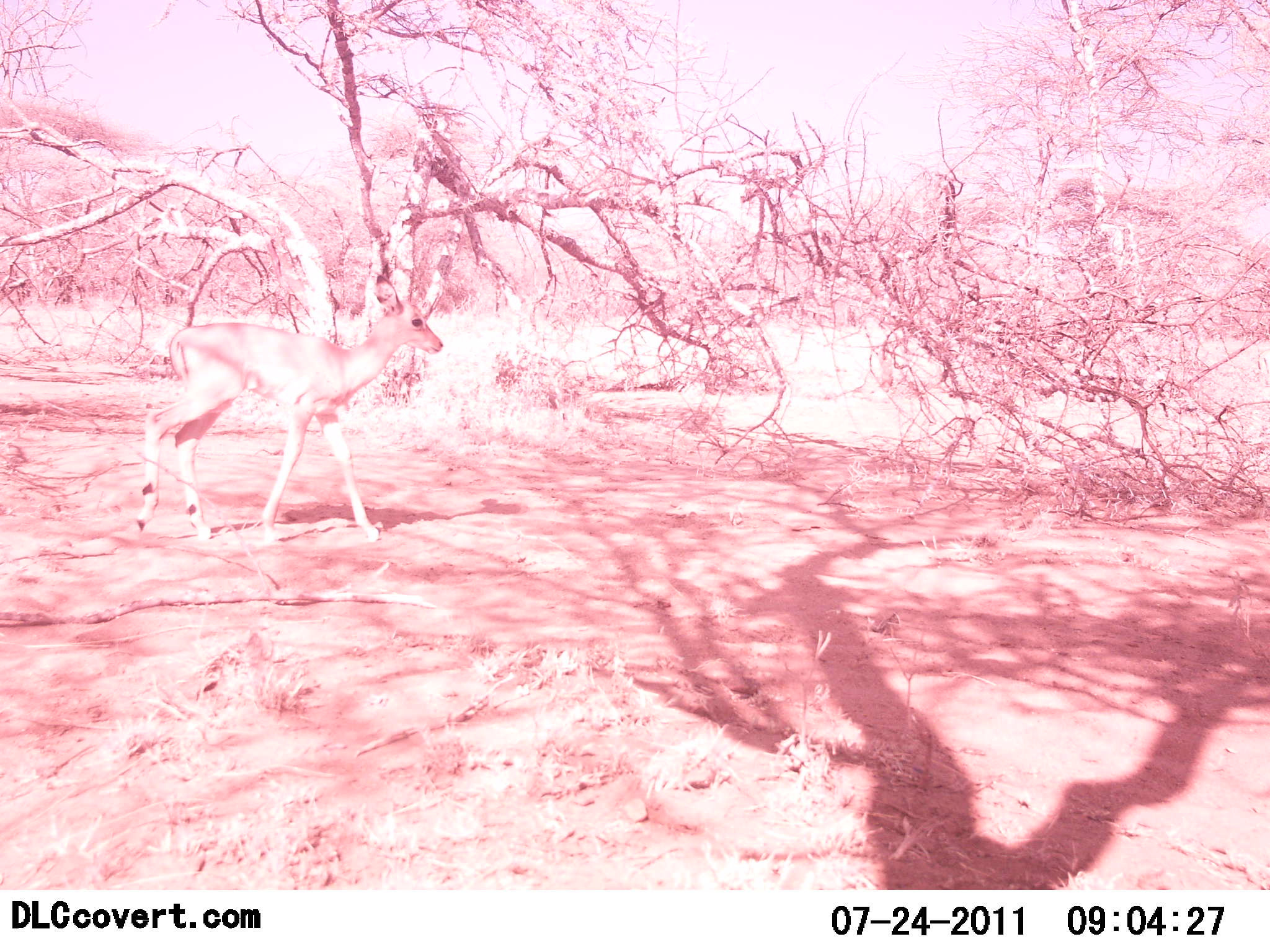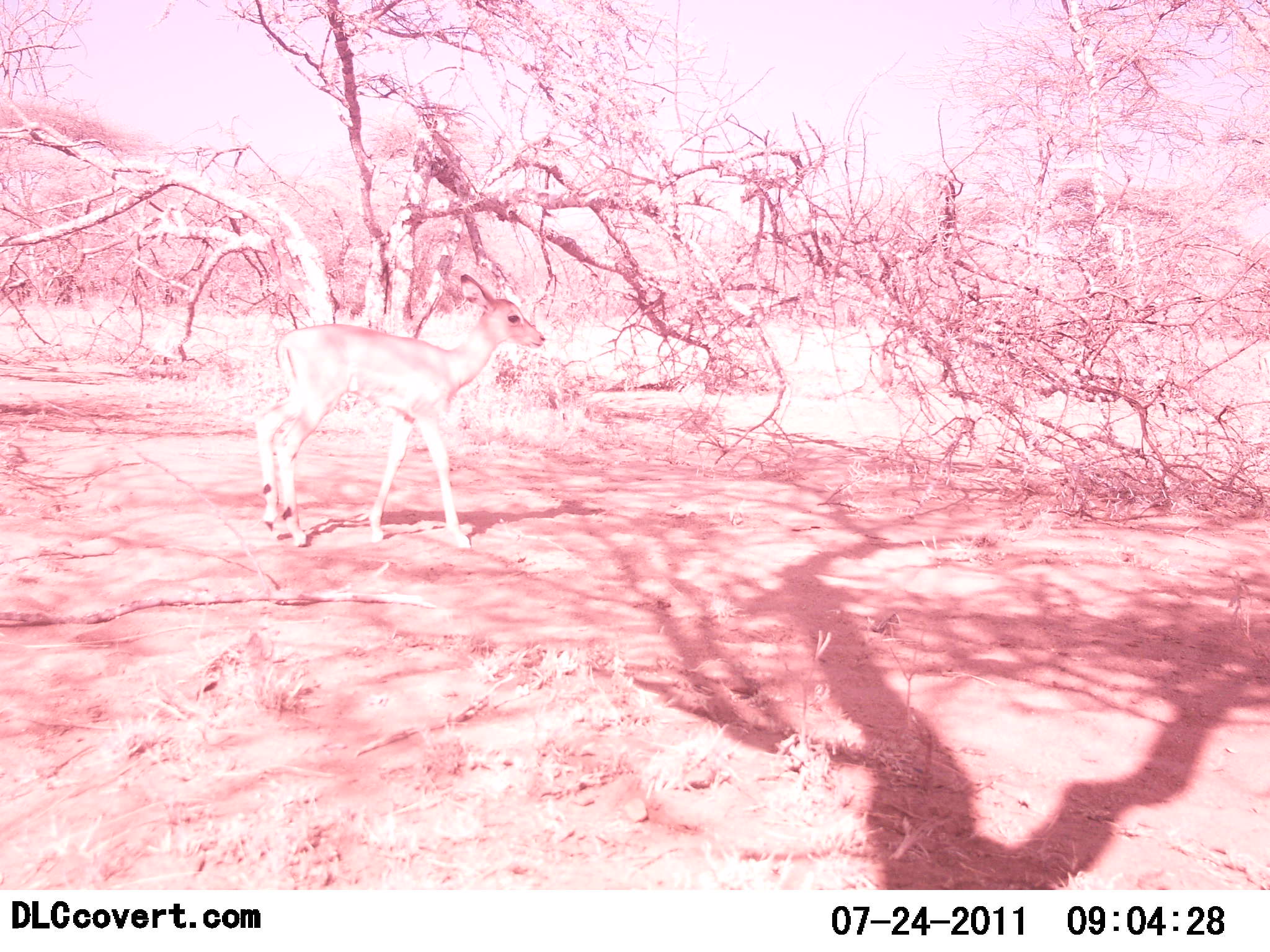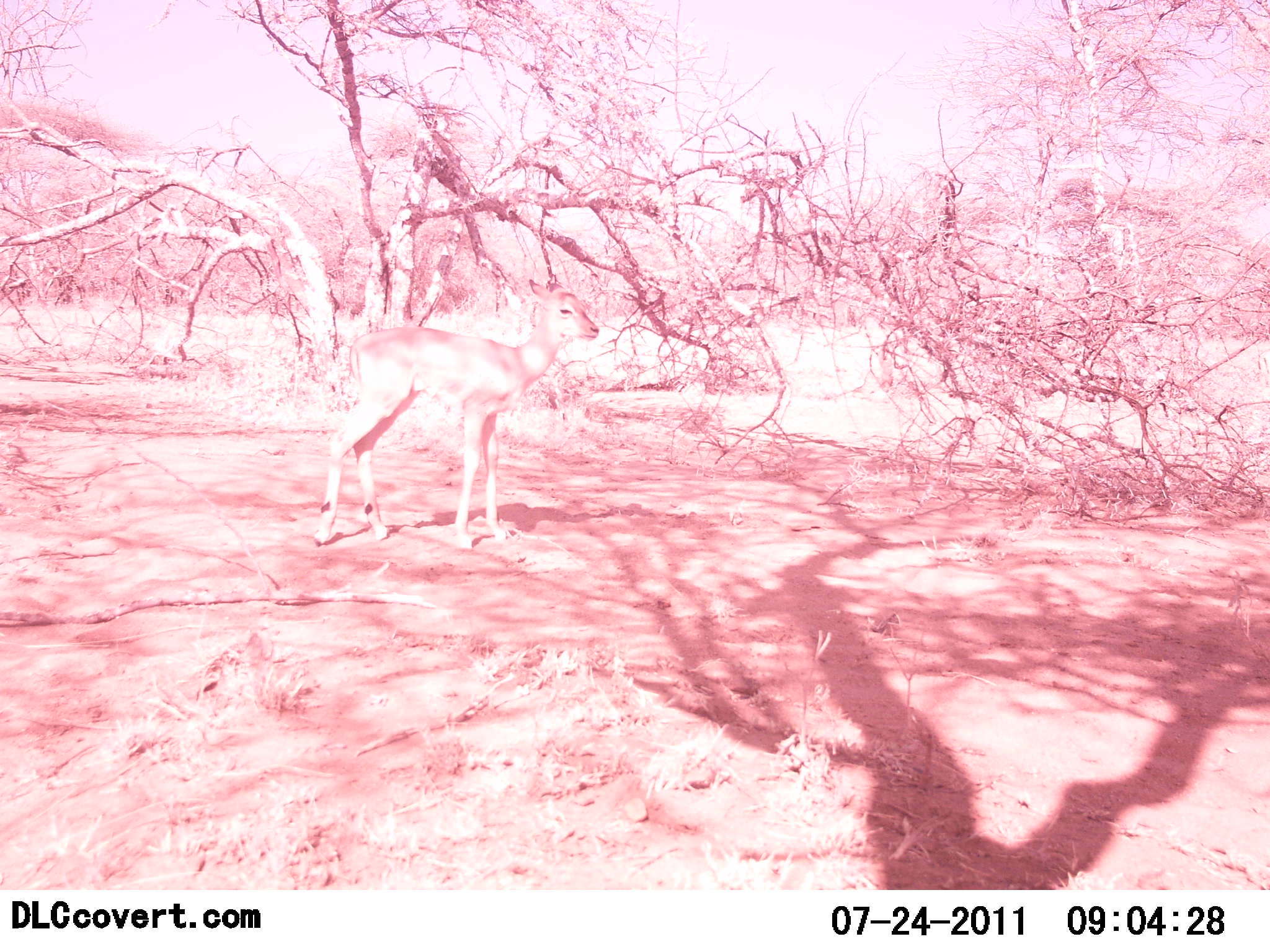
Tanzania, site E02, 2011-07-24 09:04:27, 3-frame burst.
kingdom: Animalia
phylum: Chordata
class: Mammalia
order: Artiodactyla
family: Bovidae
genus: Madoqua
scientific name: Madoqua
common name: dikdik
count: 1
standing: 25%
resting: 0%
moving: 75%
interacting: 0%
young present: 0%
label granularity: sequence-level